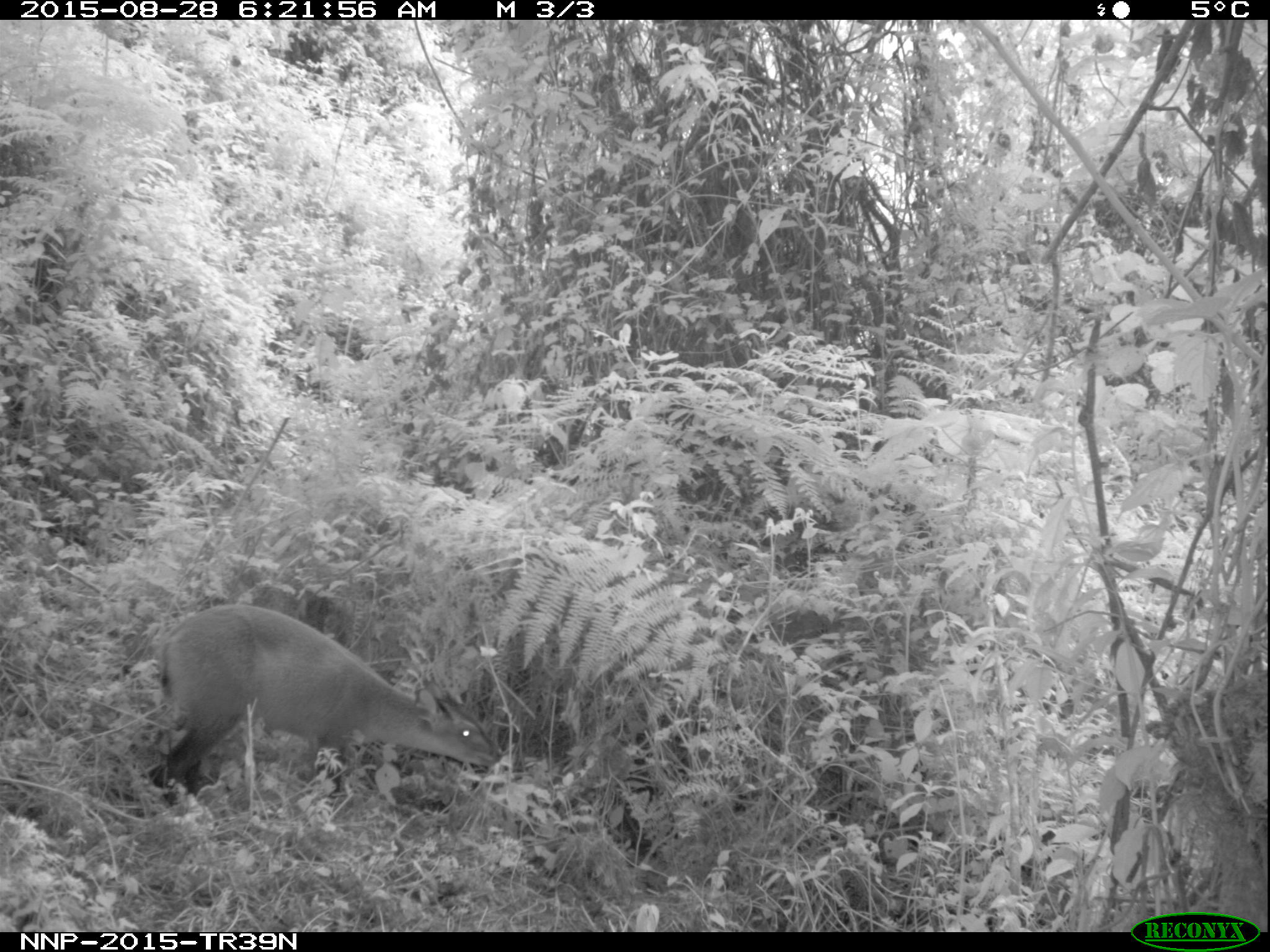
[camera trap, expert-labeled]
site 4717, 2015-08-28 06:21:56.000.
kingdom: Animalia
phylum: Chordata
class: Mammalia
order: Artiodactyla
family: Bovidae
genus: Cephalophus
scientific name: Cephalophus nigrifrons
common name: black-fronted duiker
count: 1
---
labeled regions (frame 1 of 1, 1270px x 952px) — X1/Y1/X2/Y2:
cephalophus nigrifrons: 144/601/508/806